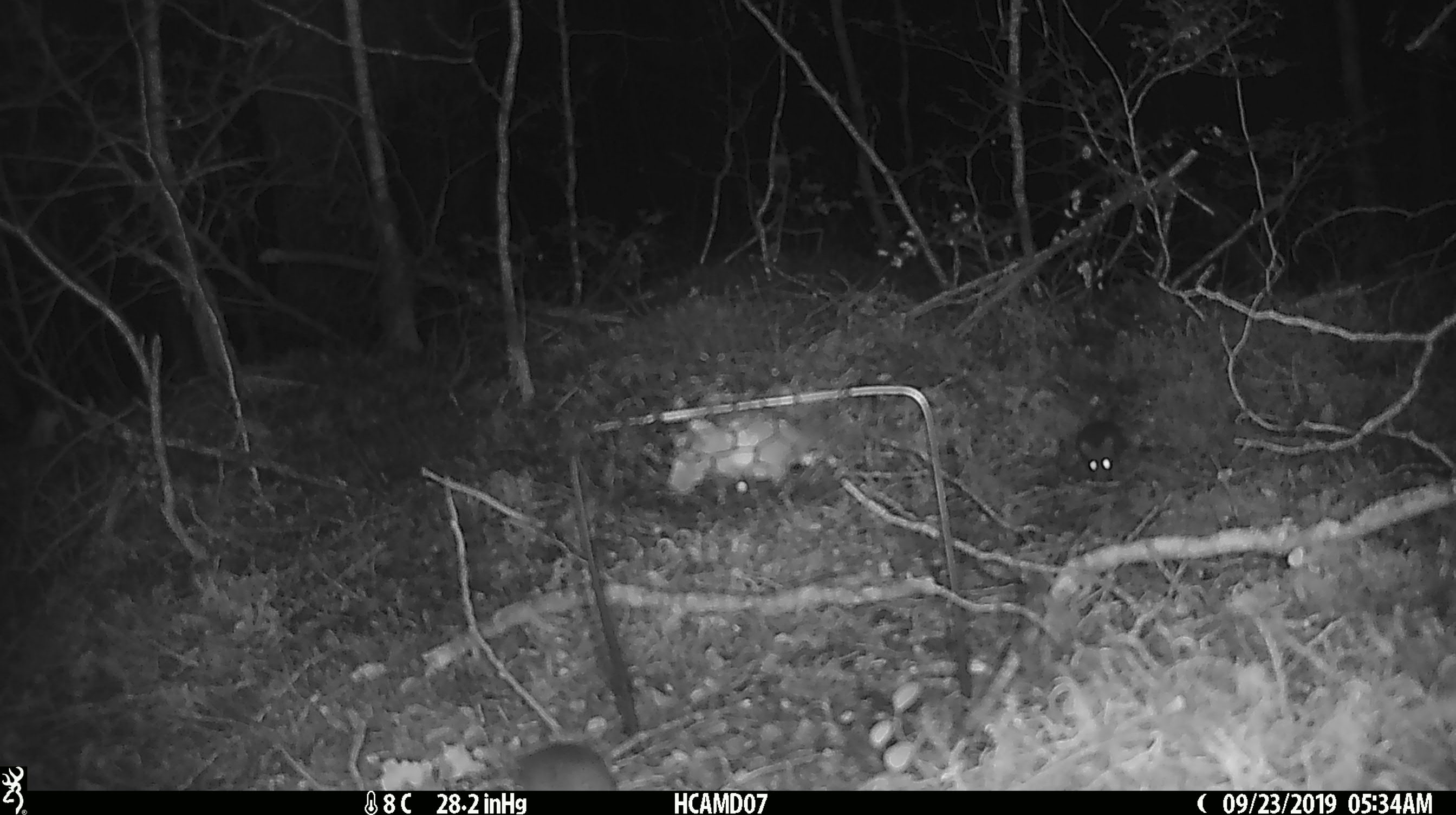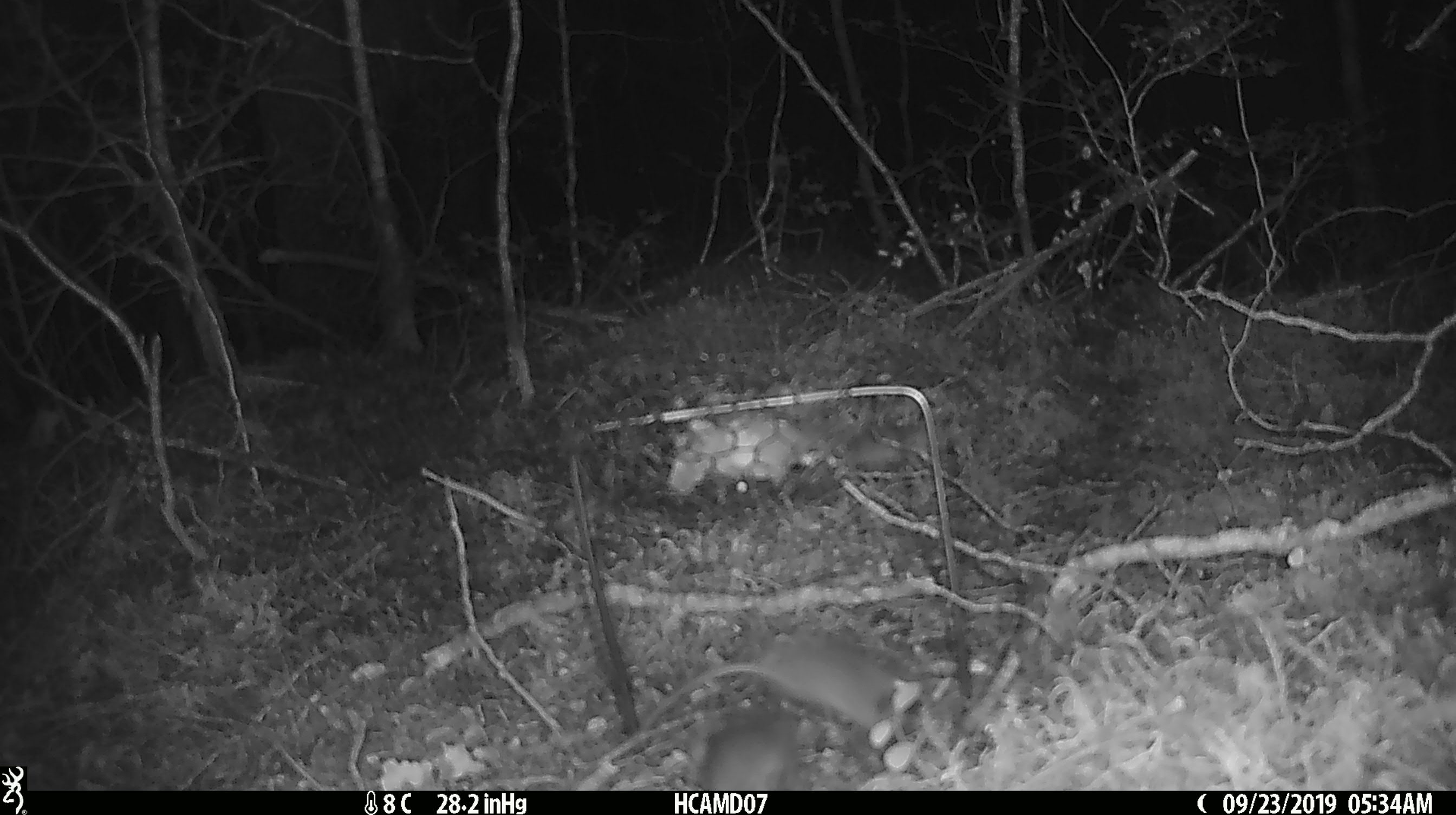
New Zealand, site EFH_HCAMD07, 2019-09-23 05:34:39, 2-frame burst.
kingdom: Animalia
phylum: Chordata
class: Mammalia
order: Rodentia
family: Muridae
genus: Mus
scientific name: Mus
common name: mouse